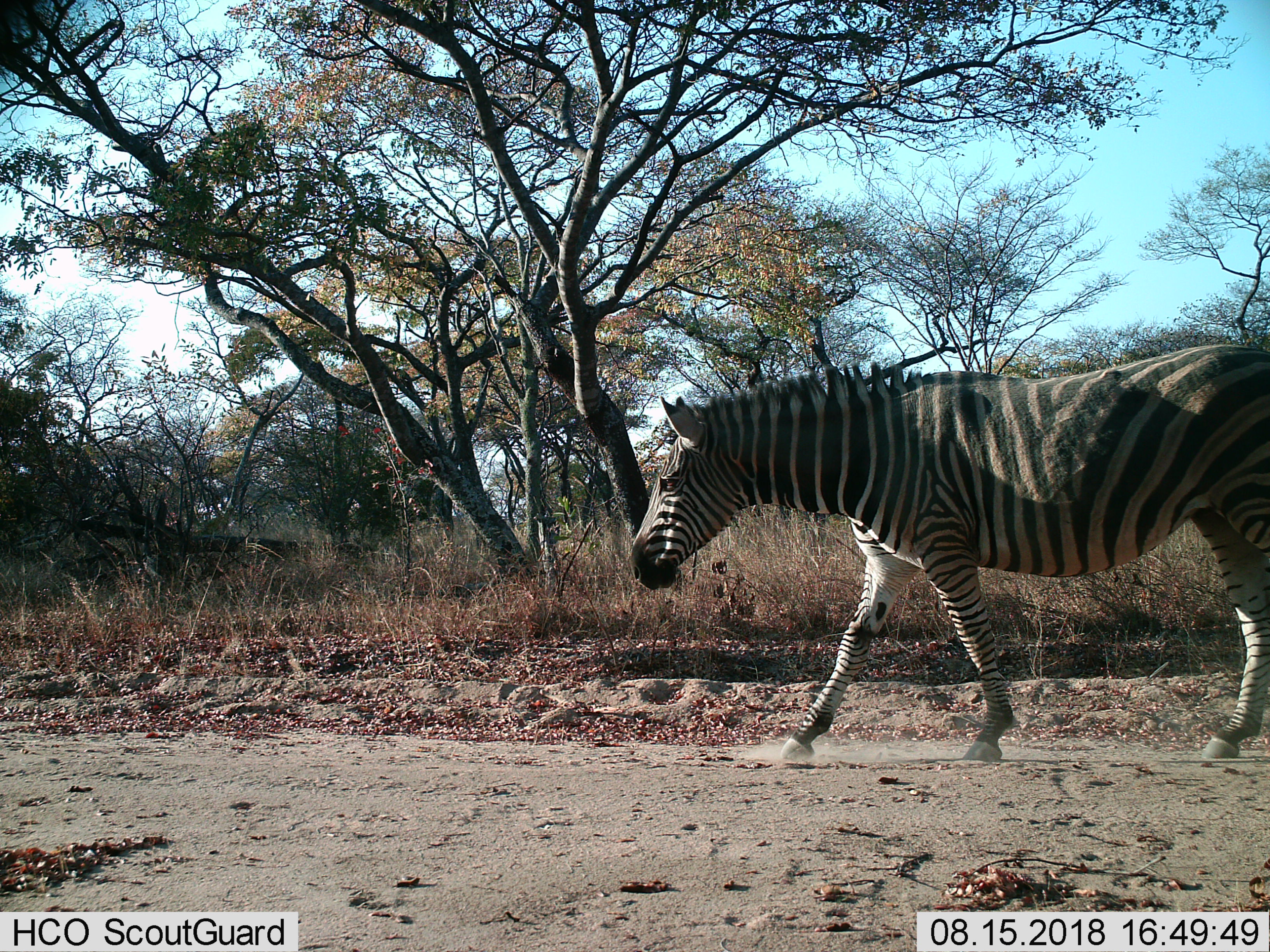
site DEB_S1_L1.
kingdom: Animalia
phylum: Chordata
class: Mammalia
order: Perissodactyla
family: Equidae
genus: Equus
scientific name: Equus quagga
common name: plains zebra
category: zebraplains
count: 1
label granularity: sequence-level